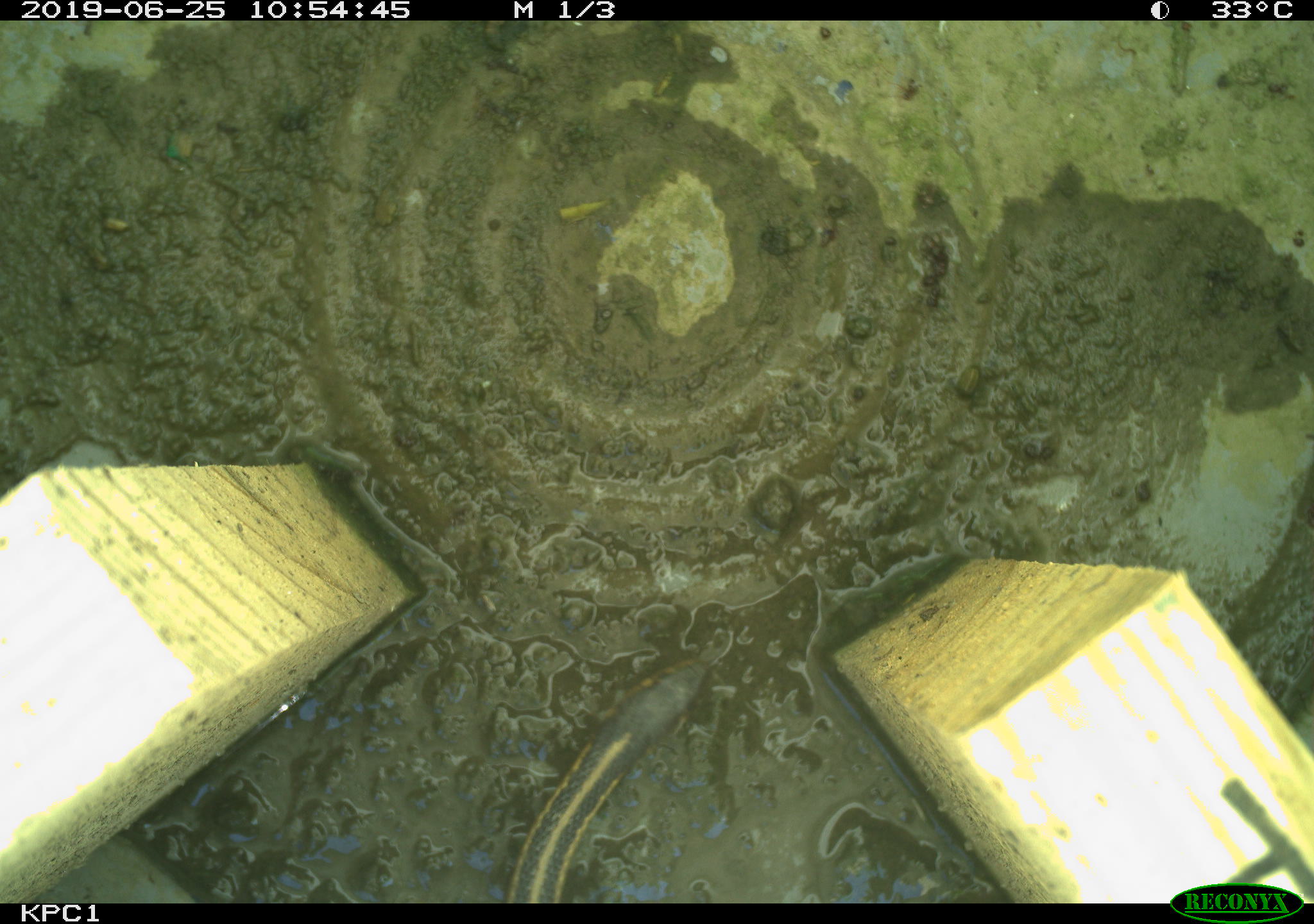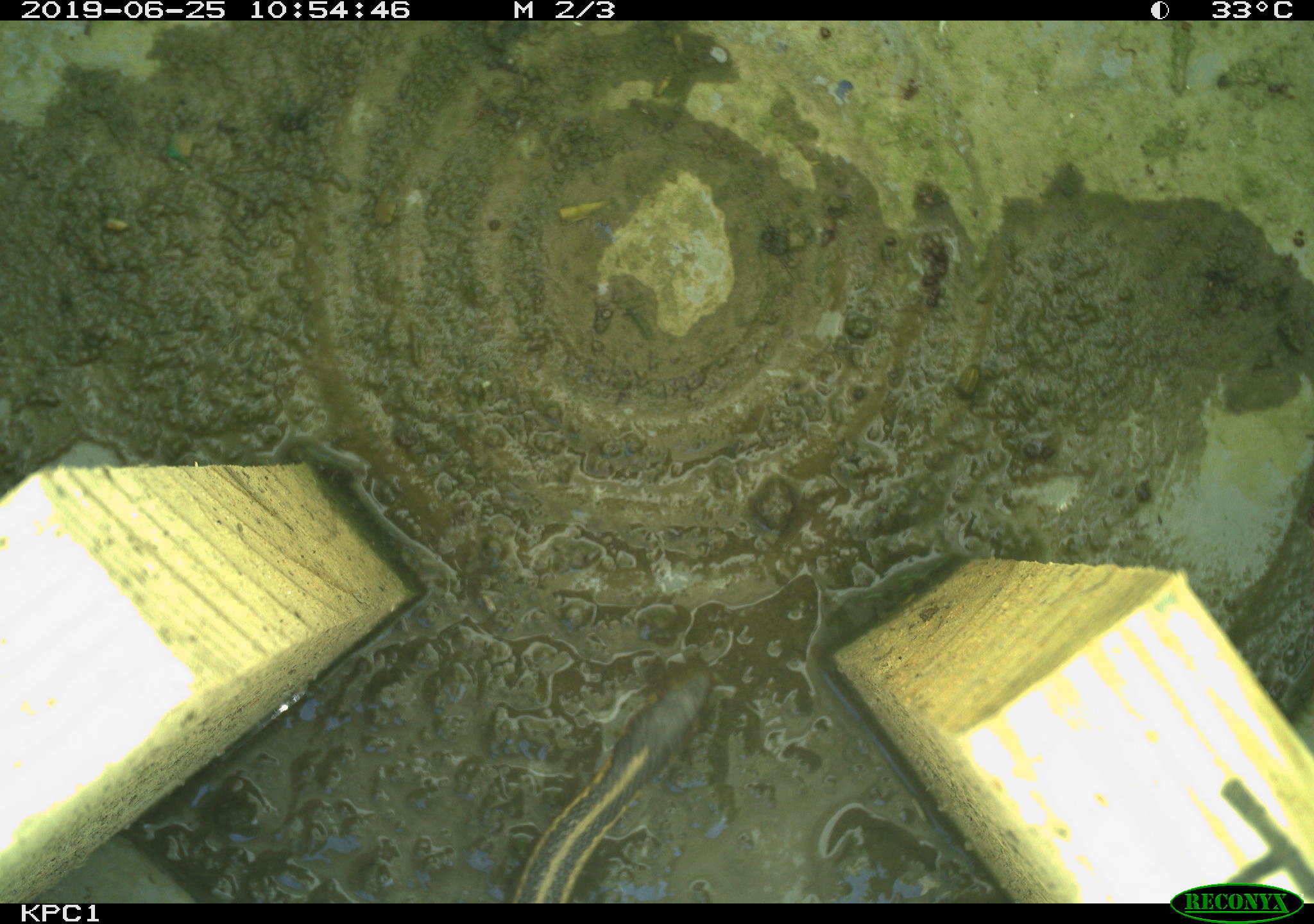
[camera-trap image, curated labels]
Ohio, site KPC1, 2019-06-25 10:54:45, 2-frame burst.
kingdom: Animalia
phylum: Chordata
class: Reptilia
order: Squamata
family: Colubridae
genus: Thamnophis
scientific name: Thamnophis sirtalis sirtalis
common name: eastern gartersnake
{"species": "eastern gartersnake (Thamnophis sirtalis sirtalis)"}